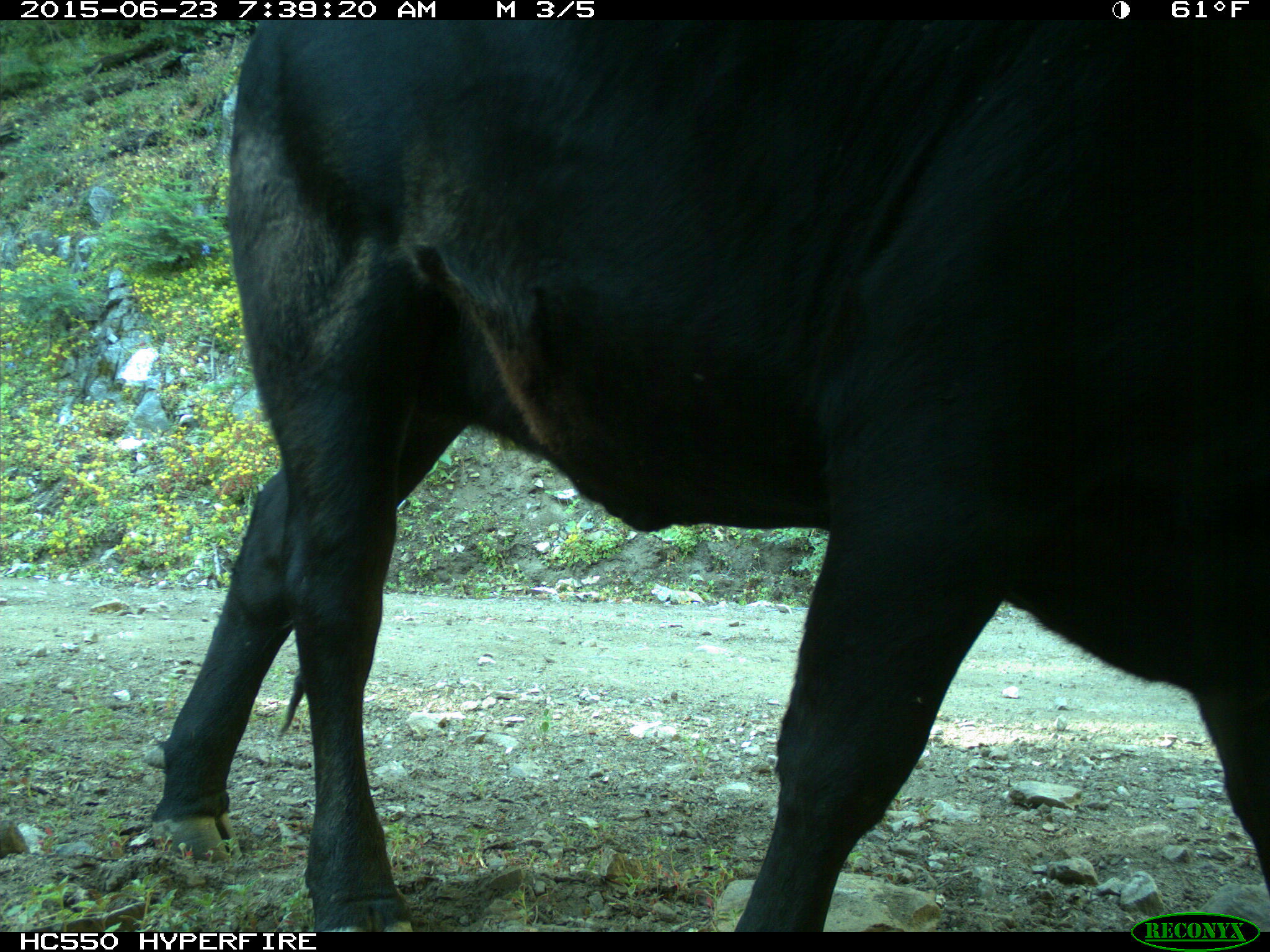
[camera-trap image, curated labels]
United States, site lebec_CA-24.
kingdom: Animalia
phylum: Chordata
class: Mammalia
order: Artiodactyla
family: Bovidae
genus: Bos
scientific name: Bos taurus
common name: domestic cow